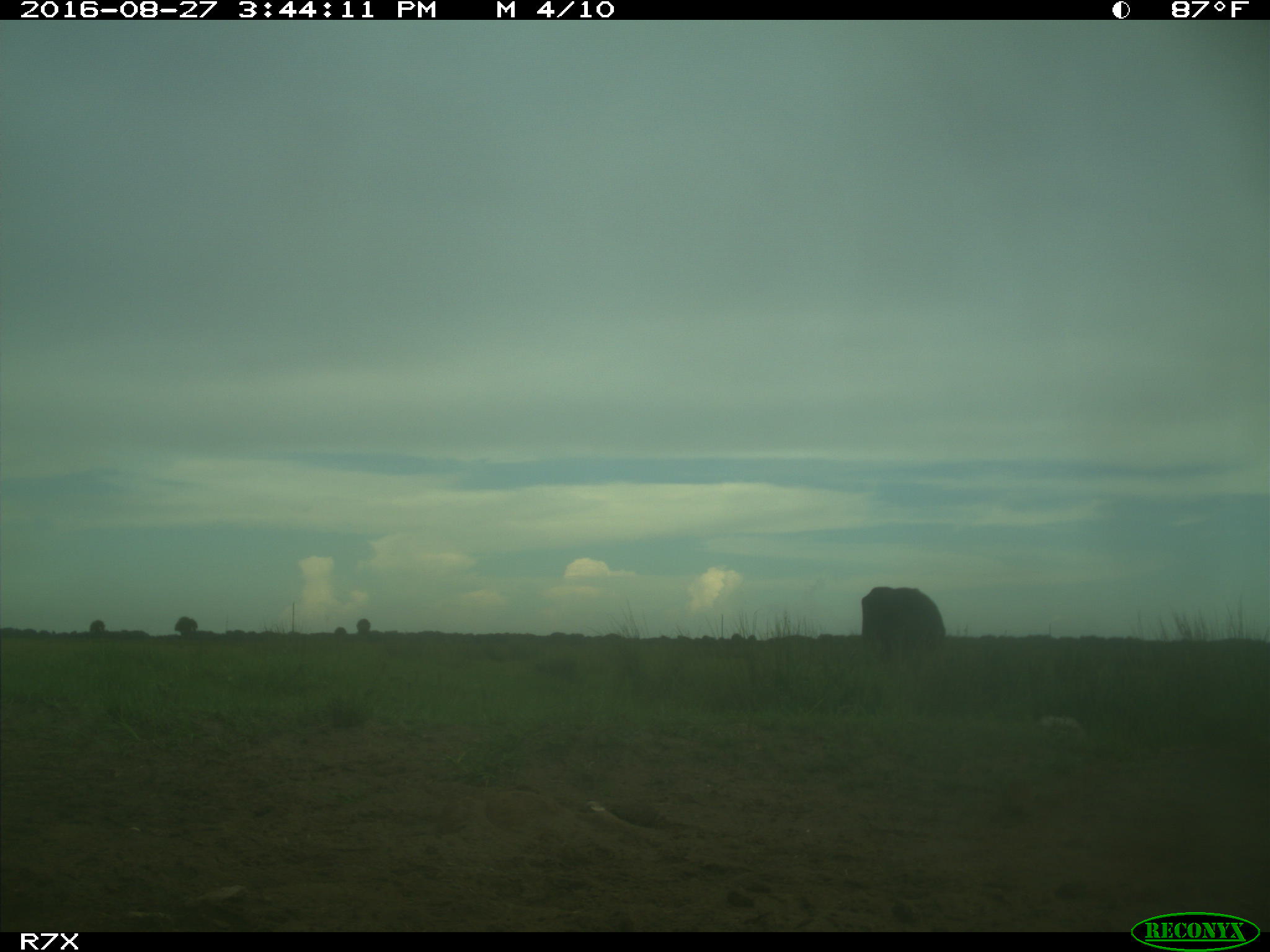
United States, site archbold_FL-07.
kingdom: Animalia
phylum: Chordata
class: Mammalia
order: Artiodactyla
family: Bovidae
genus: Bos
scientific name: Bos taurus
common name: domestic cow